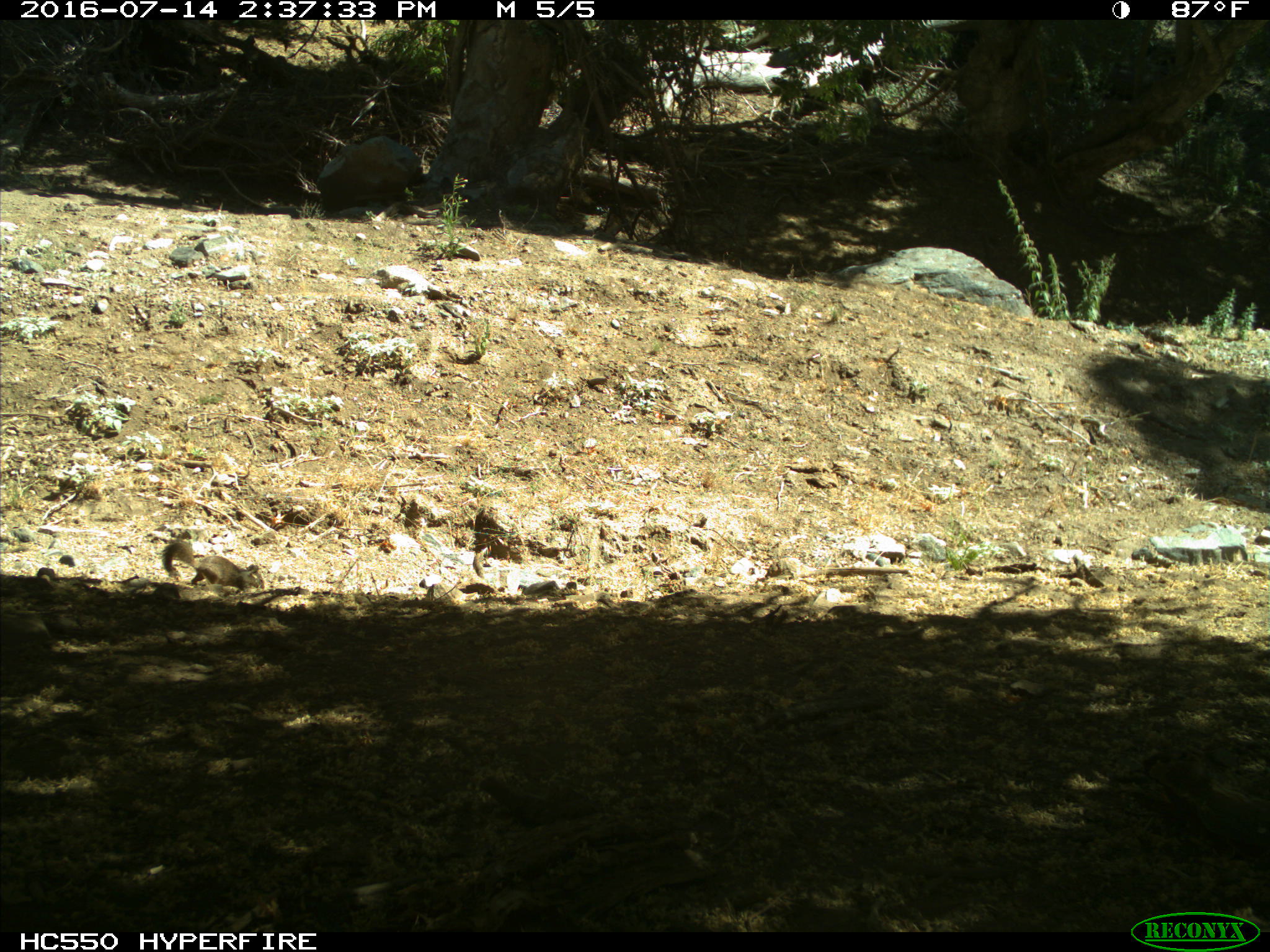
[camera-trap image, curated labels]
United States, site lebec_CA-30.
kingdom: Animalia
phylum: Chordata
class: Mammalia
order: Rodentia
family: Sciuridae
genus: Otospermophilus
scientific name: Otospermophilus beecheyi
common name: california ground squirrel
Otospermophilus beecheyi (california ground squirrel).